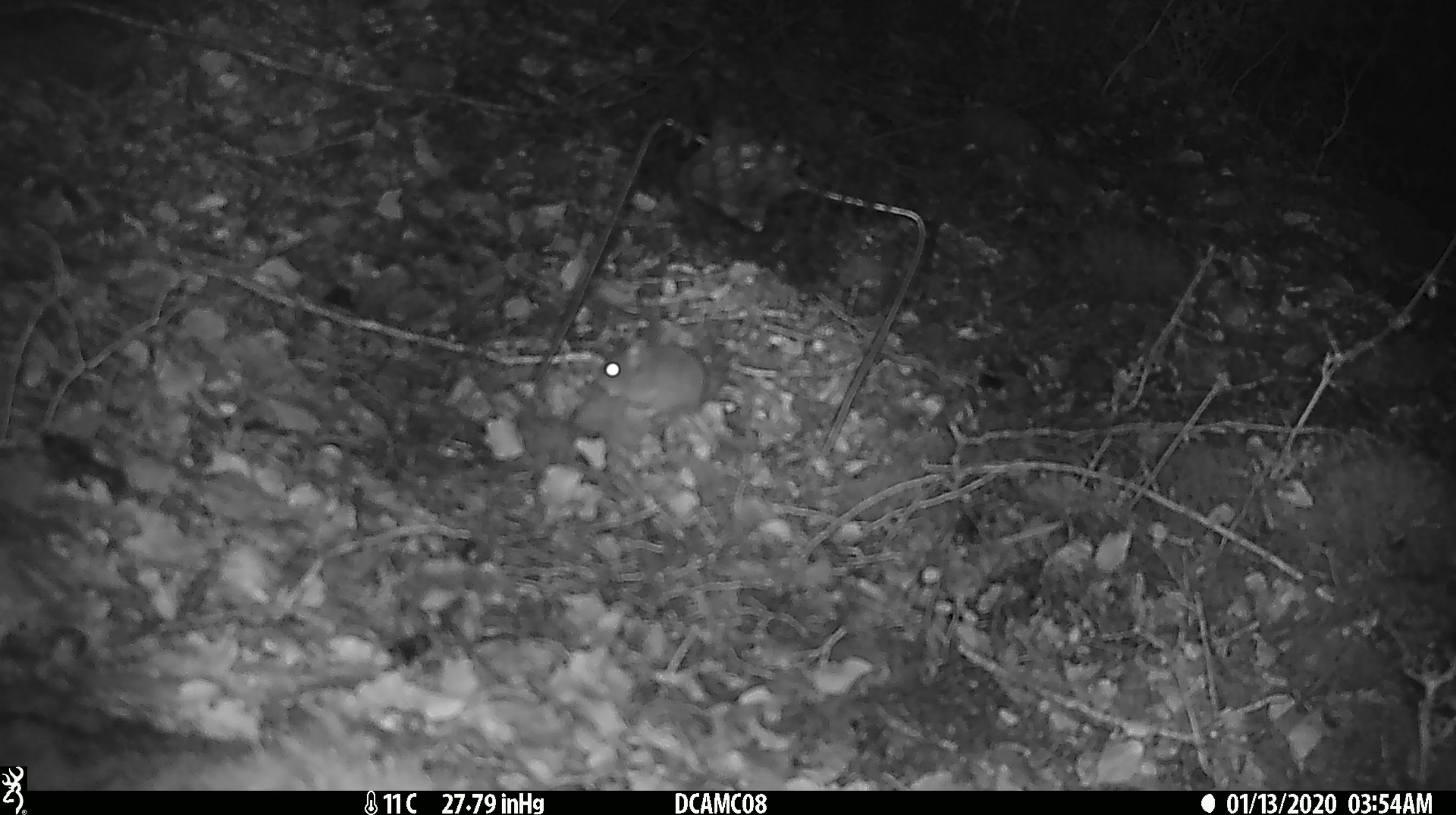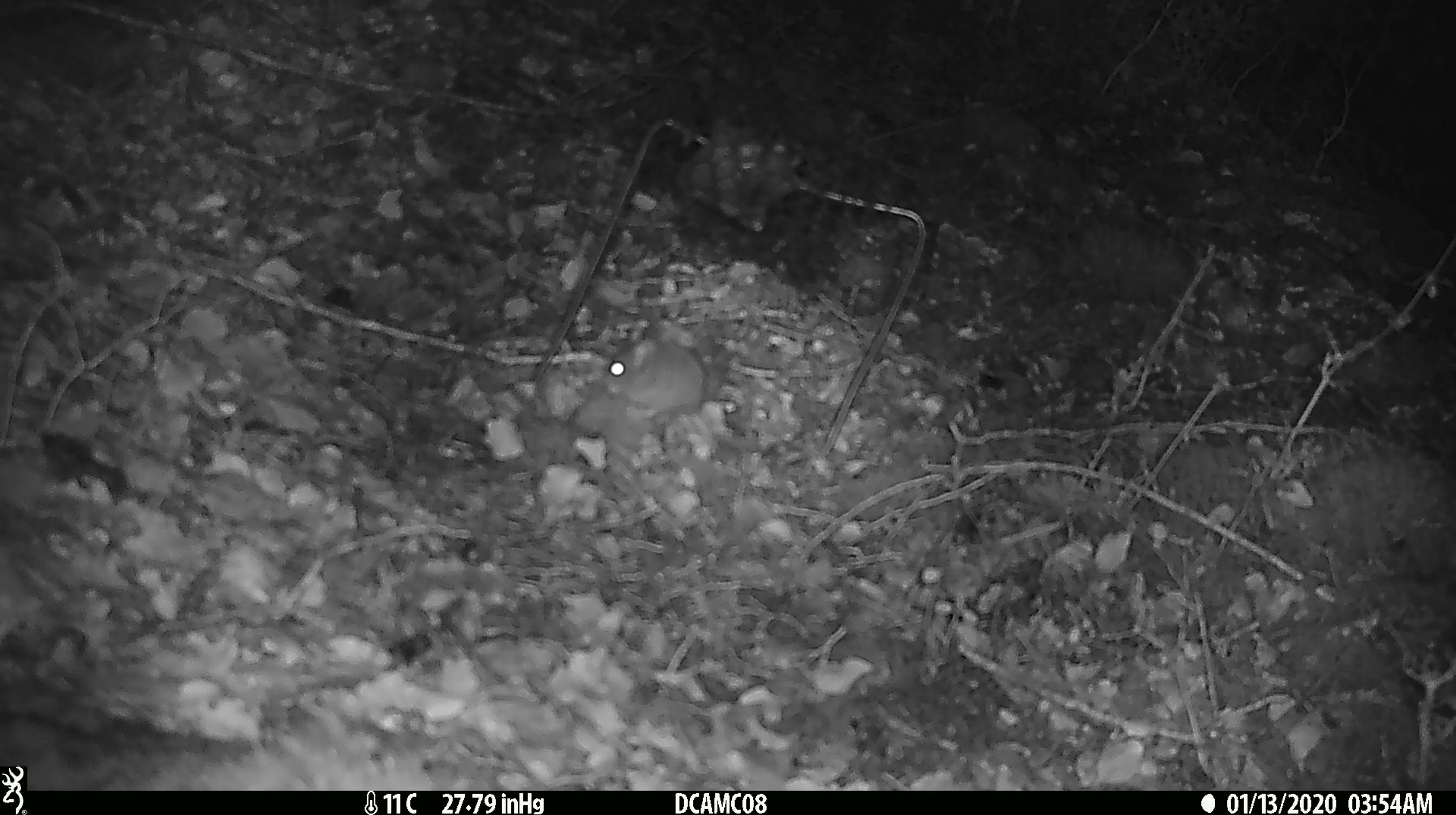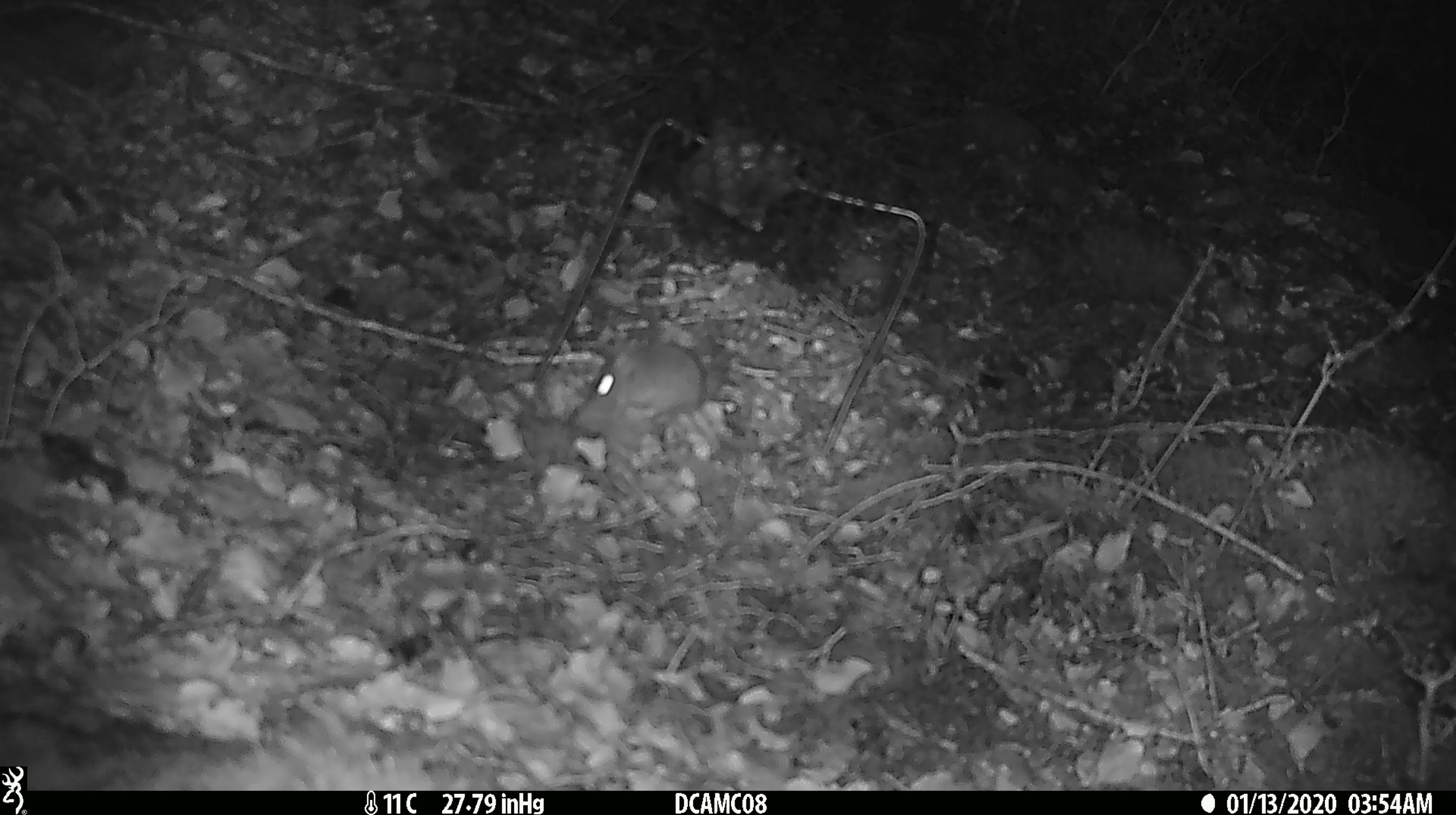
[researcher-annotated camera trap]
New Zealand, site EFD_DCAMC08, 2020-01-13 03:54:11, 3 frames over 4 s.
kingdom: Animalia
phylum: Chordata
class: Mammalia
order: Rodentia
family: Muridae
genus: Mus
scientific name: Mus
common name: mouse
Mouse (Mus).